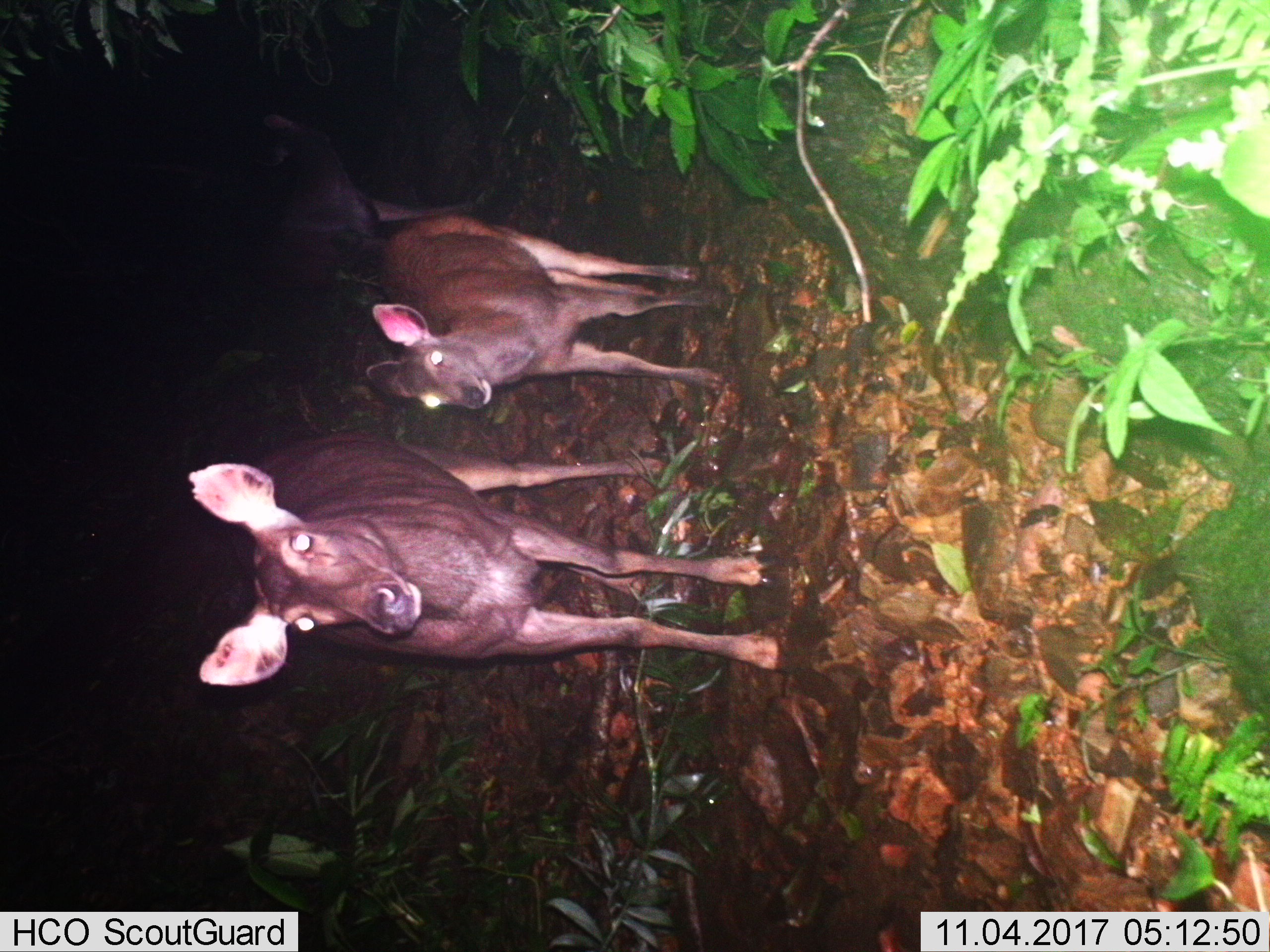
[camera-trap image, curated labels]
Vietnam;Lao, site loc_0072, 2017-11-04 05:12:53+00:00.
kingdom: Animalia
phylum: Chordata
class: Mammalia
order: Artiodactyla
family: Cervidae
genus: Rusa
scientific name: Rusa unicolor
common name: sambar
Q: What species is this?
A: Sambar (Rusa unicolor).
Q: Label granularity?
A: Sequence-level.